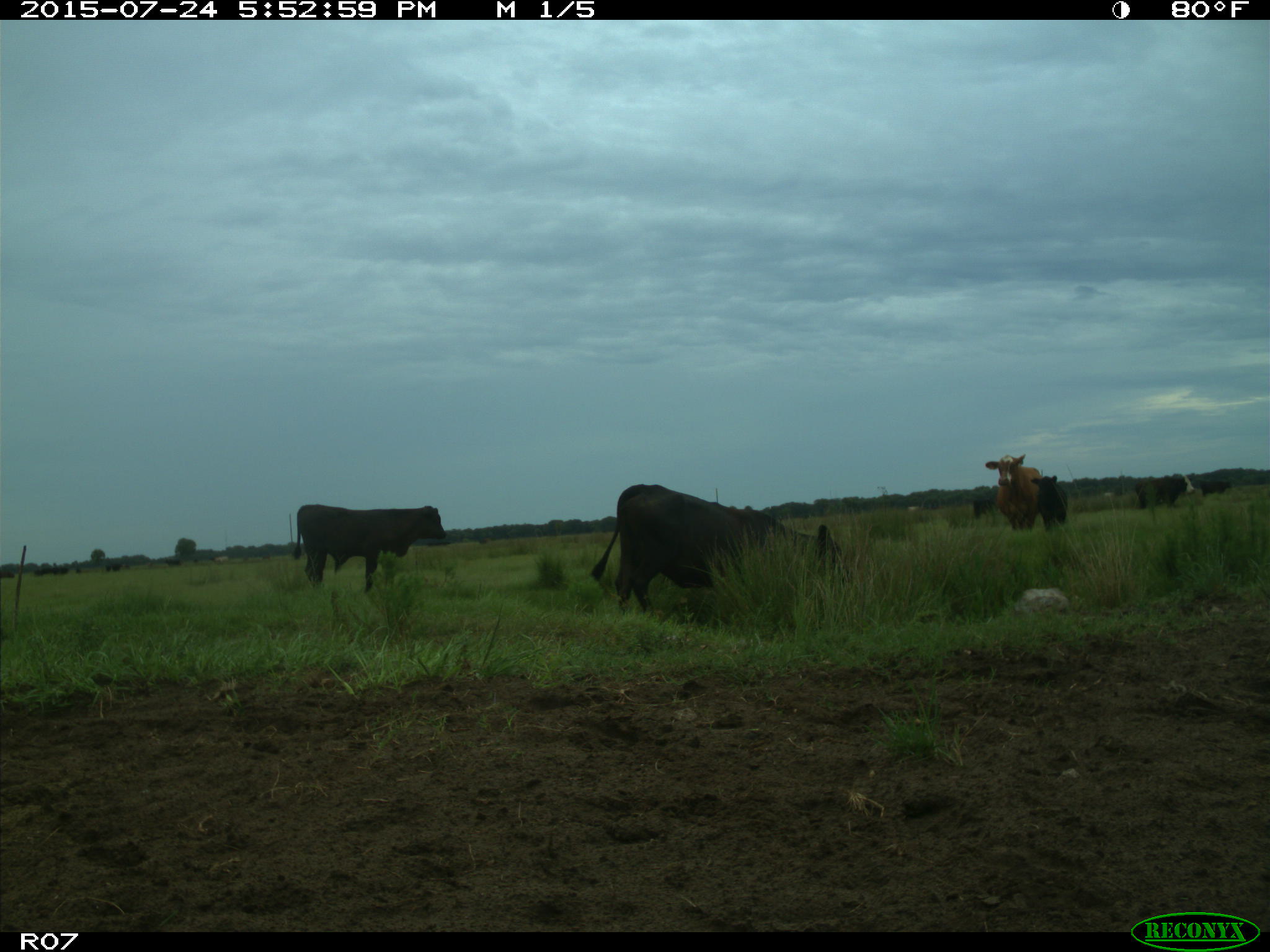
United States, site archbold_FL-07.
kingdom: Animalia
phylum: Chordata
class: Mammalia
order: Artiodactyla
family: Bovidae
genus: Bos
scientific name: Bos taurus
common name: domestic cow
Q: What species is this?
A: Bos taurus (domestic cow).